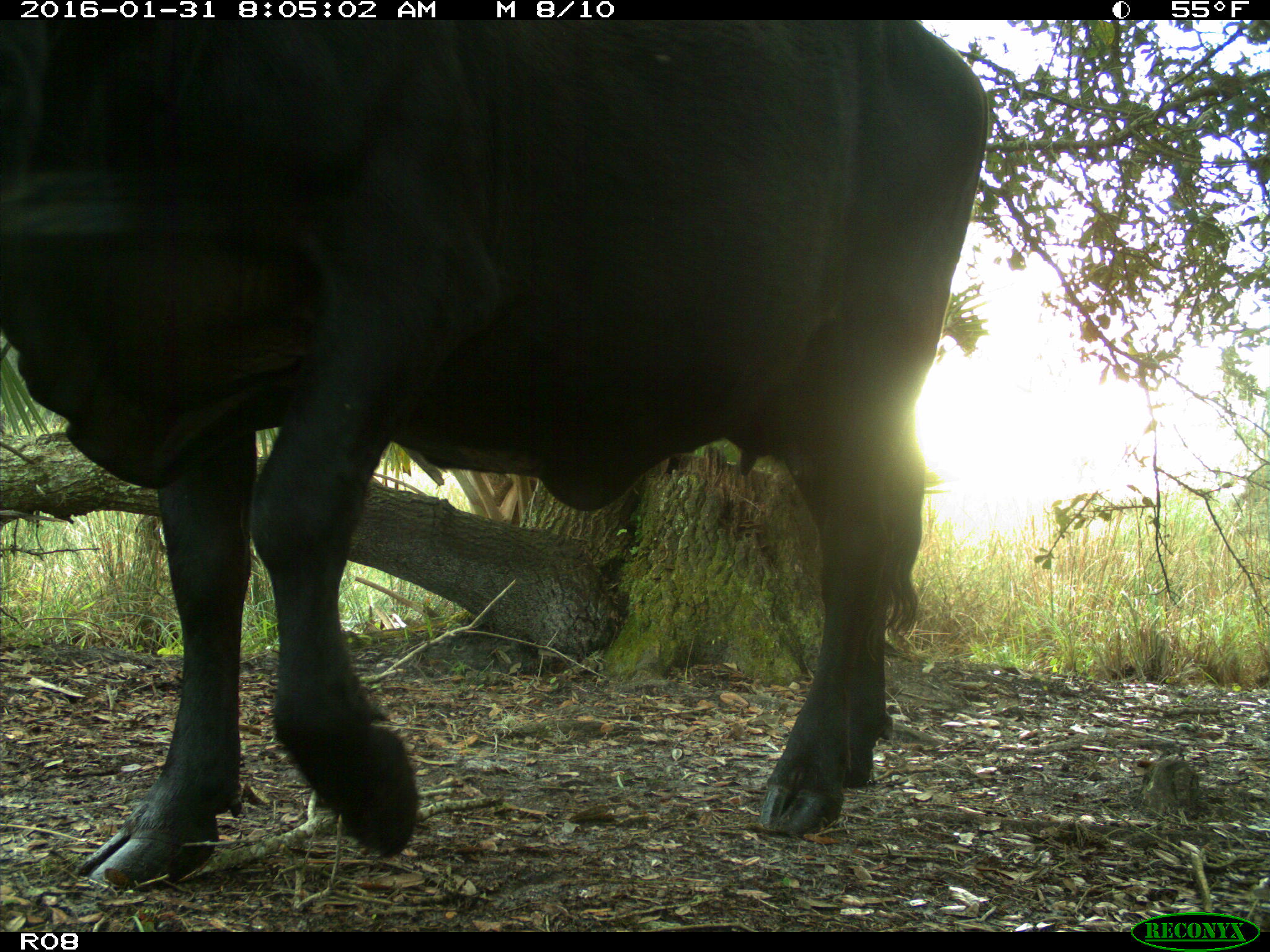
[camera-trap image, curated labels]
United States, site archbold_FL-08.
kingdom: Animalia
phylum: Chordata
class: Mammalia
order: Artiodactyla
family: Bovidae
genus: Bos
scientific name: Bos taurus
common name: domestic cow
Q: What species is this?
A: Bos taurus (domestic cow).